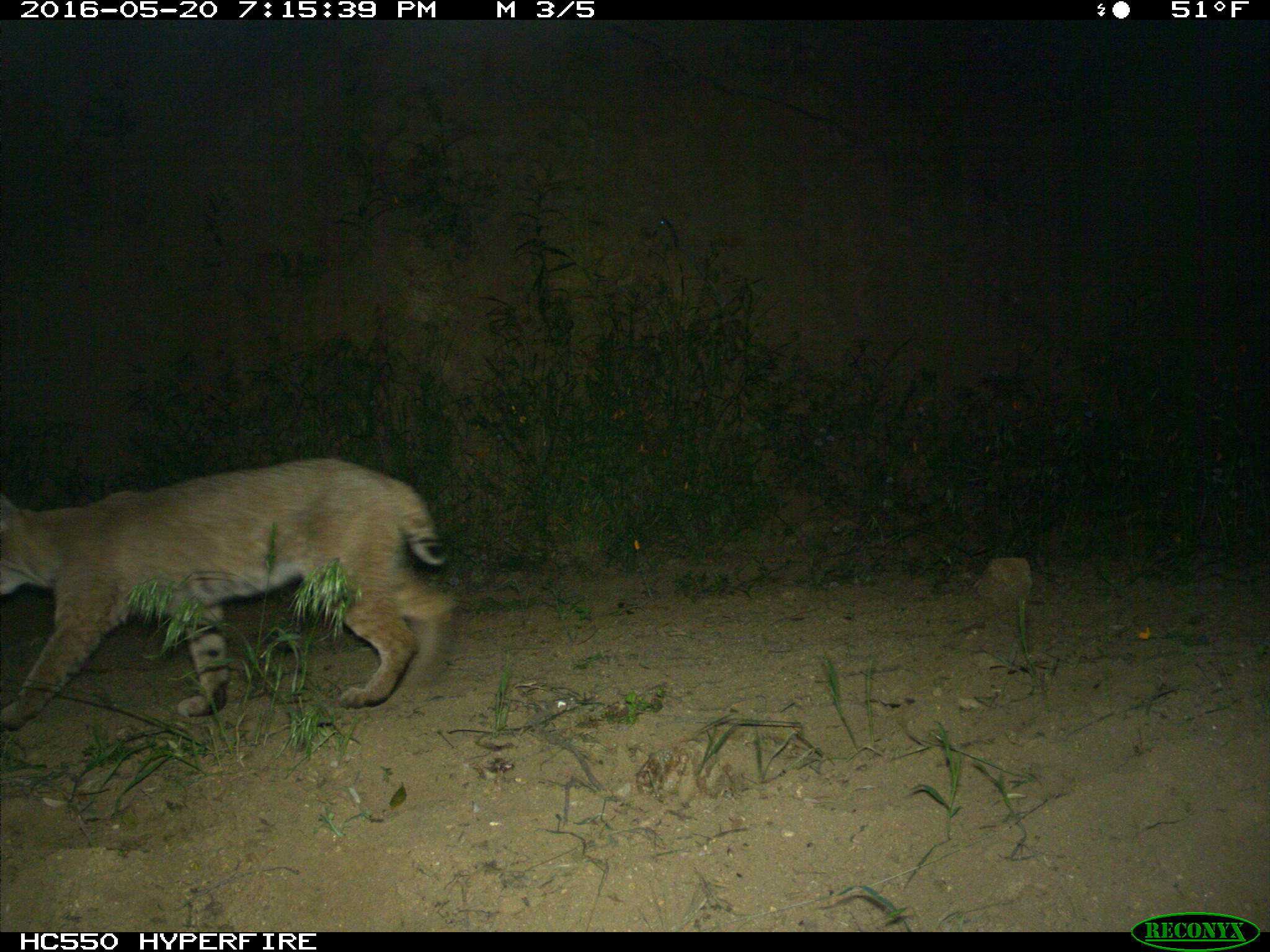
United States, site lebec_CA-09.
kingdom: Animalia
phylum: Chordata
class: Mammalia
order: Carnivora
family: Felidae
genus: Lynx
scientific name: Lynx rufus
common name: bobcat